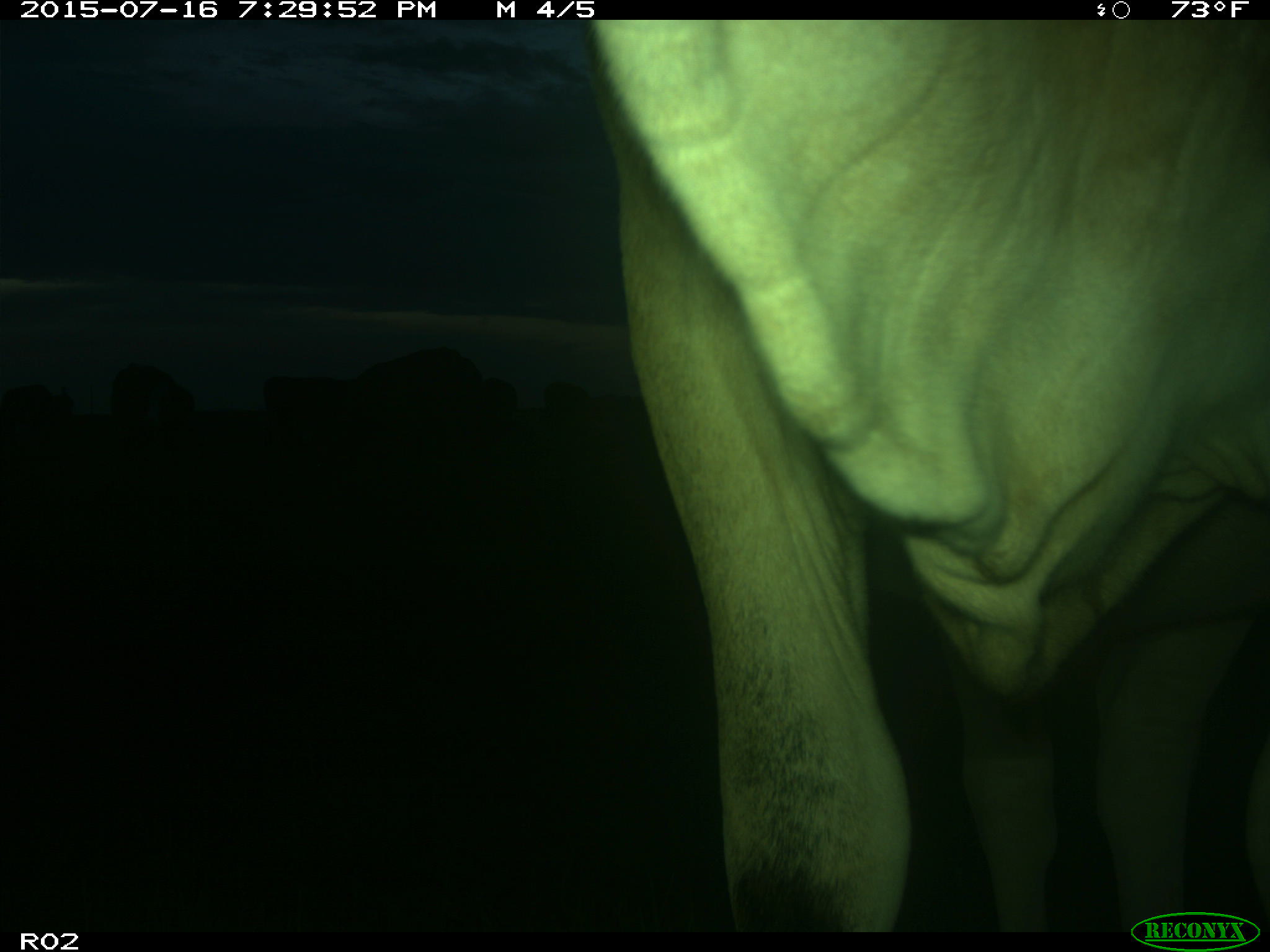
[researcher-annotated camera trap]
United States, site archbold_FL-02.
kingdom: Animalia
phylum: Chordata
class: Mammalia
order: Artiodactyla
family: Bovidae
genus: Bos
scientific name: Bos taurus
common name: domestic cow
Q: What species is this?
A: Bos taurus (domestic cow).